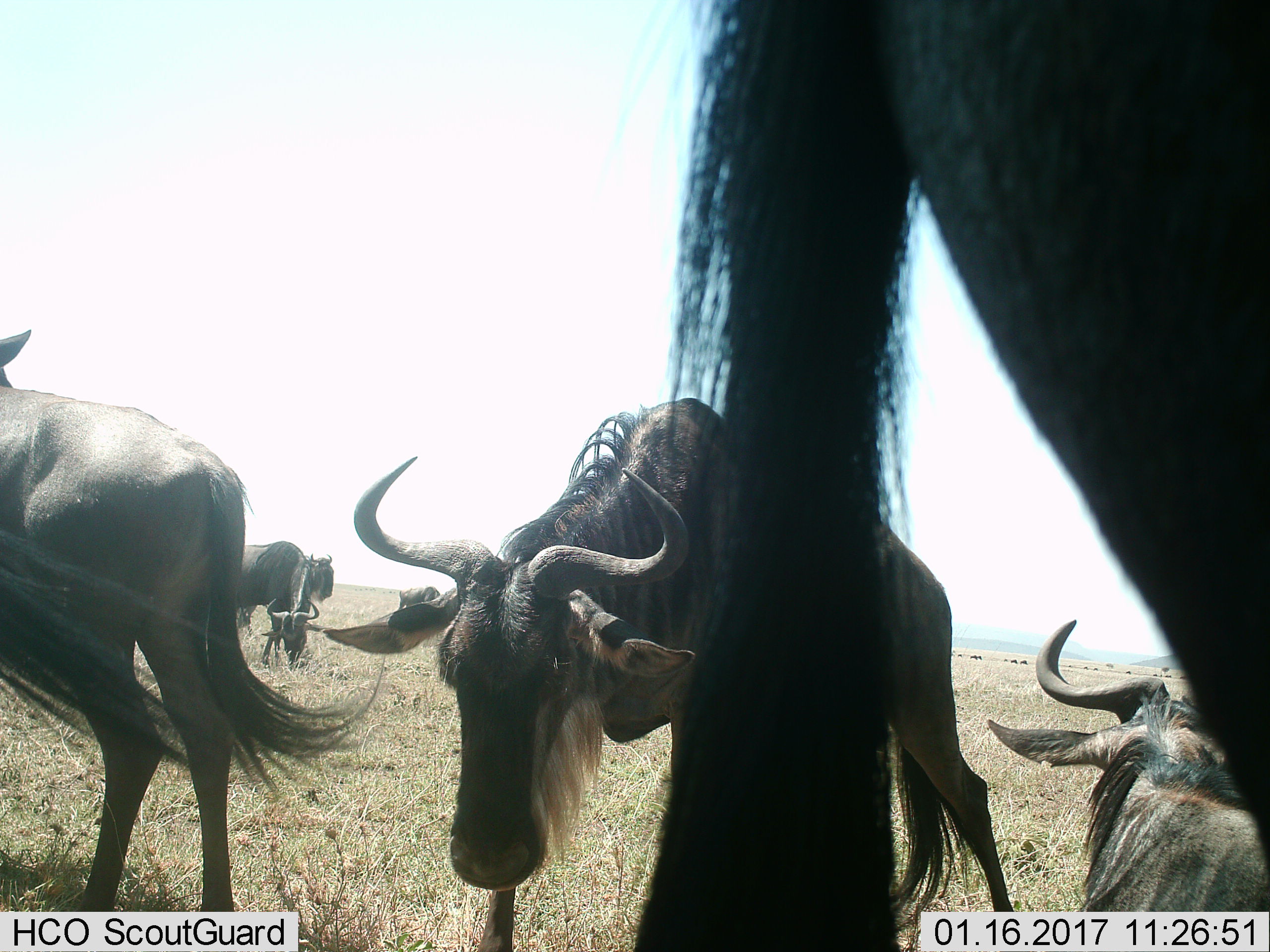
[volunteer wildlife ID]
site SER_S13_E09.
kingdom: Animalia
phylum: Chordata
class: Mammalia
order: Artiodactyla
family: Bovidae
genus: Connochaetes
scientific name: Connochaetes taurinus taurinus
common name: blue wildebeest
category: wildebeestblue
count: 7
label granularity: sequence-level